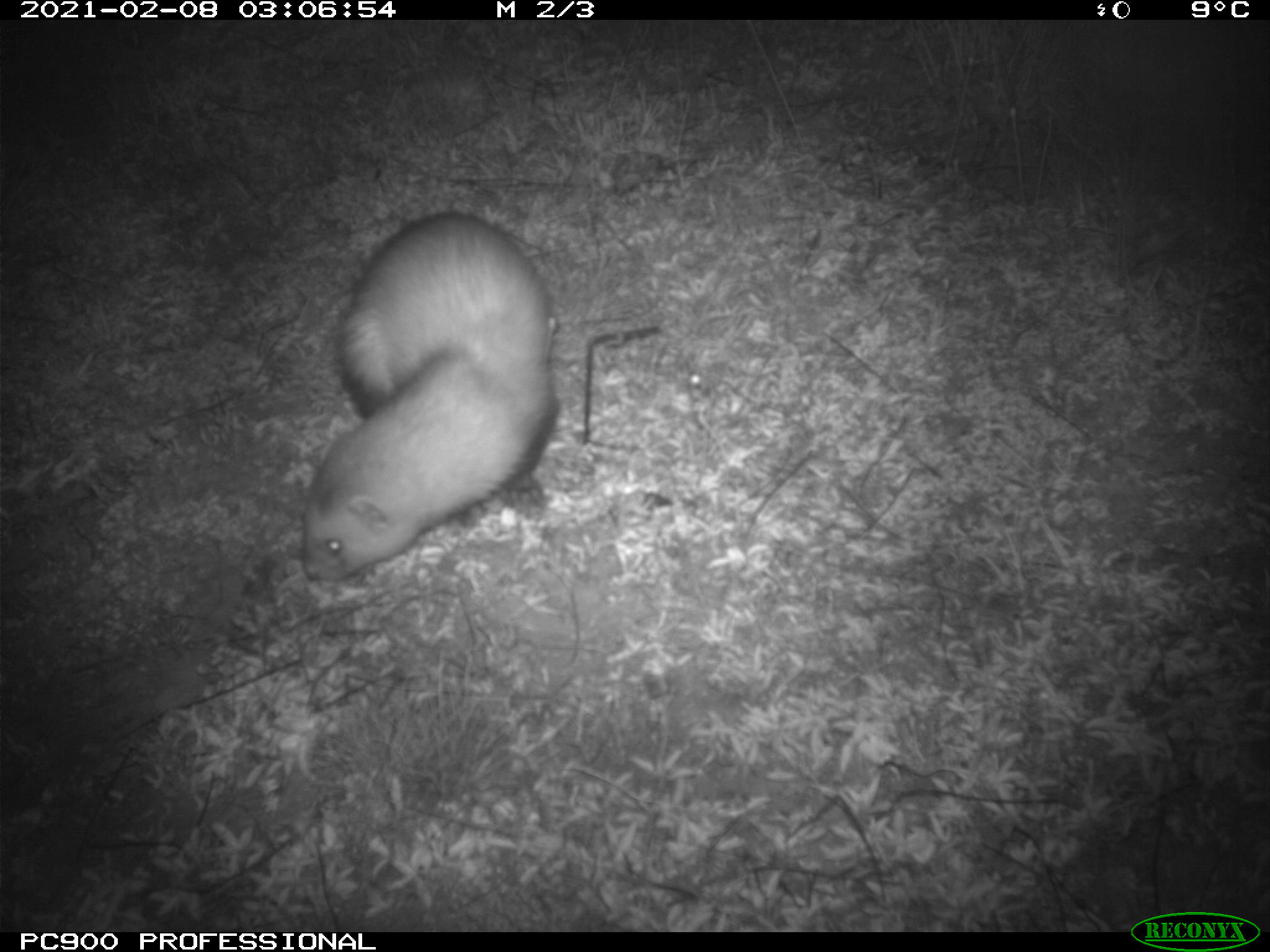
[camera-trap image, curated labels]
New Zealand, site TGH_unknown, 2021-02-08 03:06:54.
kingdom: Animalia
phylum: Chordata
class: Mammalia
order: Carnivora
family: Mustelidae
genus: Mustela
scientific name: Mustela furo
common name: ferret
Ferret (Mustela furo).